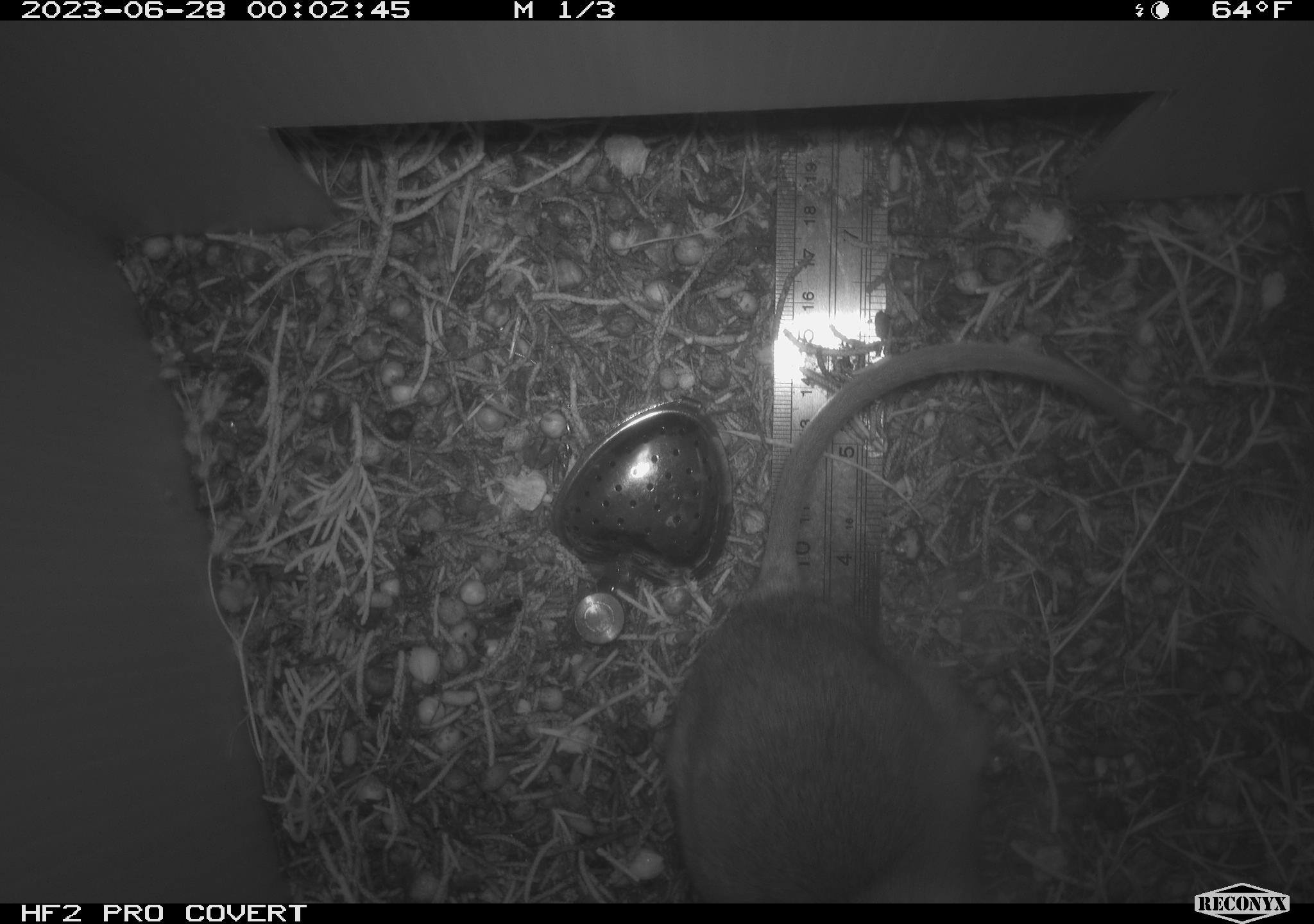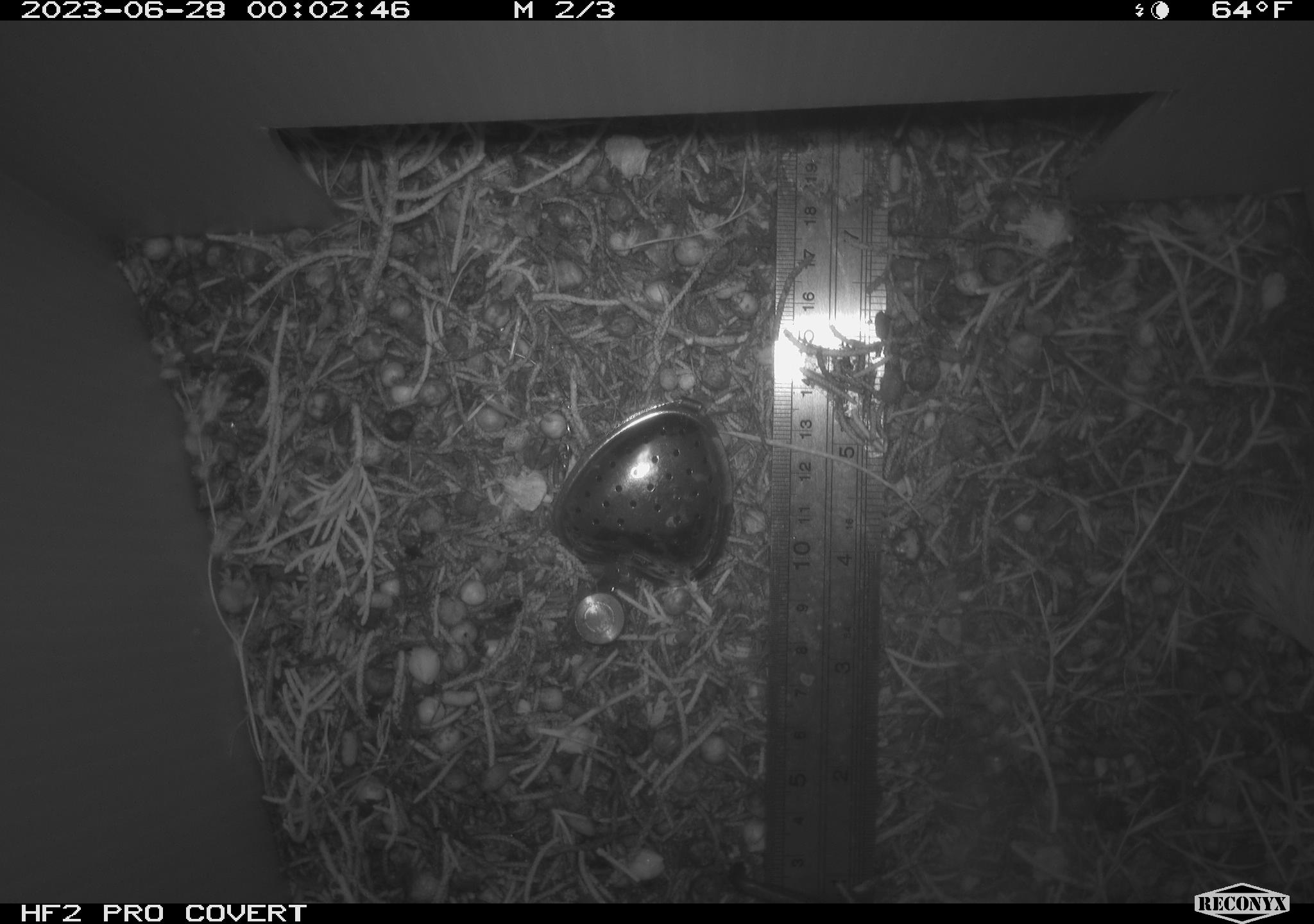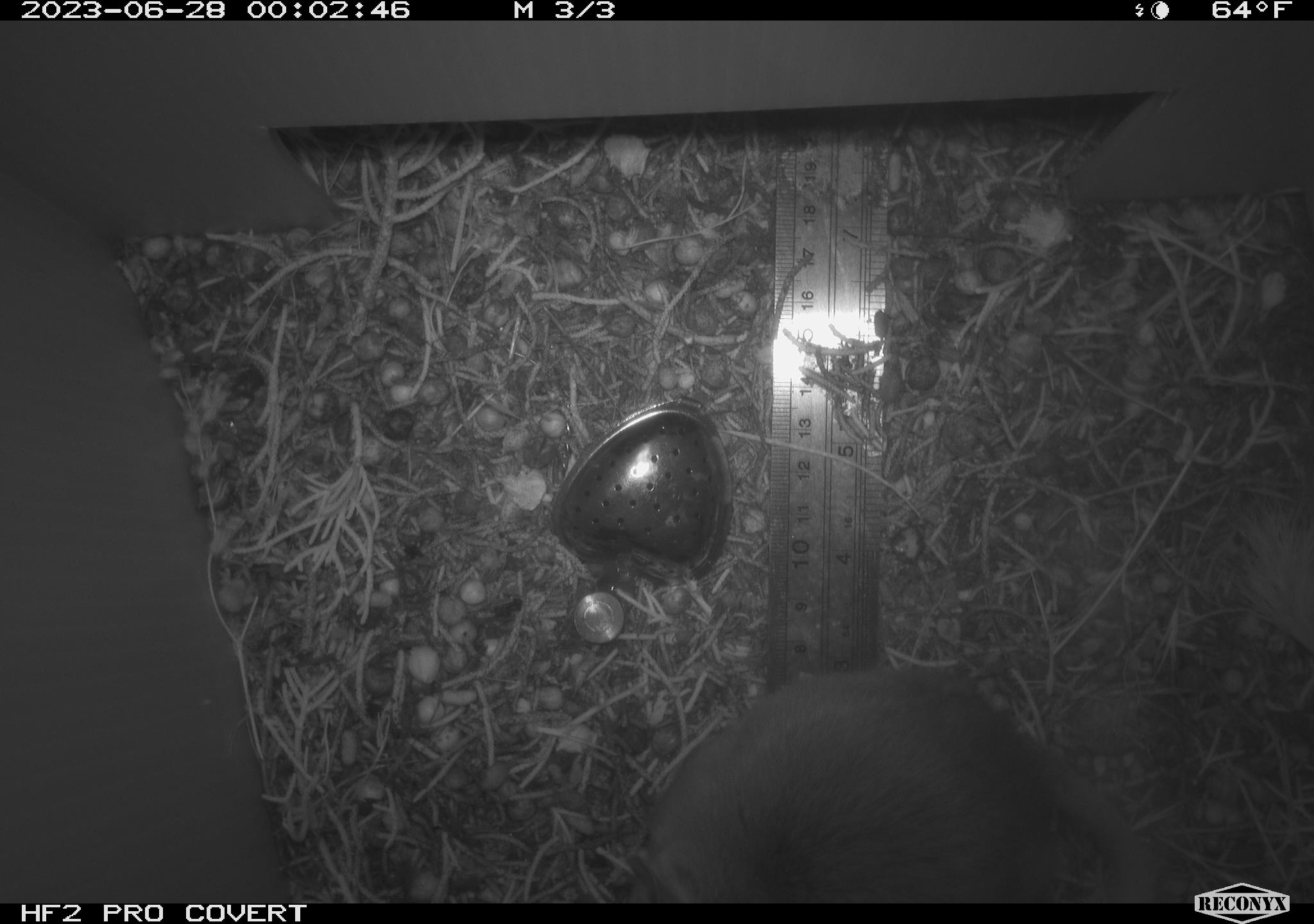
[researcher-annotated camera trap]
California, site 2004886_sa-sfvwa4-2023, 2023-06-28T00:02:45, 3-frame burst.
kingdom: Animalia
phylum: Chordata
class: Mammalia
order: Rodentia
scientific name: Rodentia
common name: mouse species